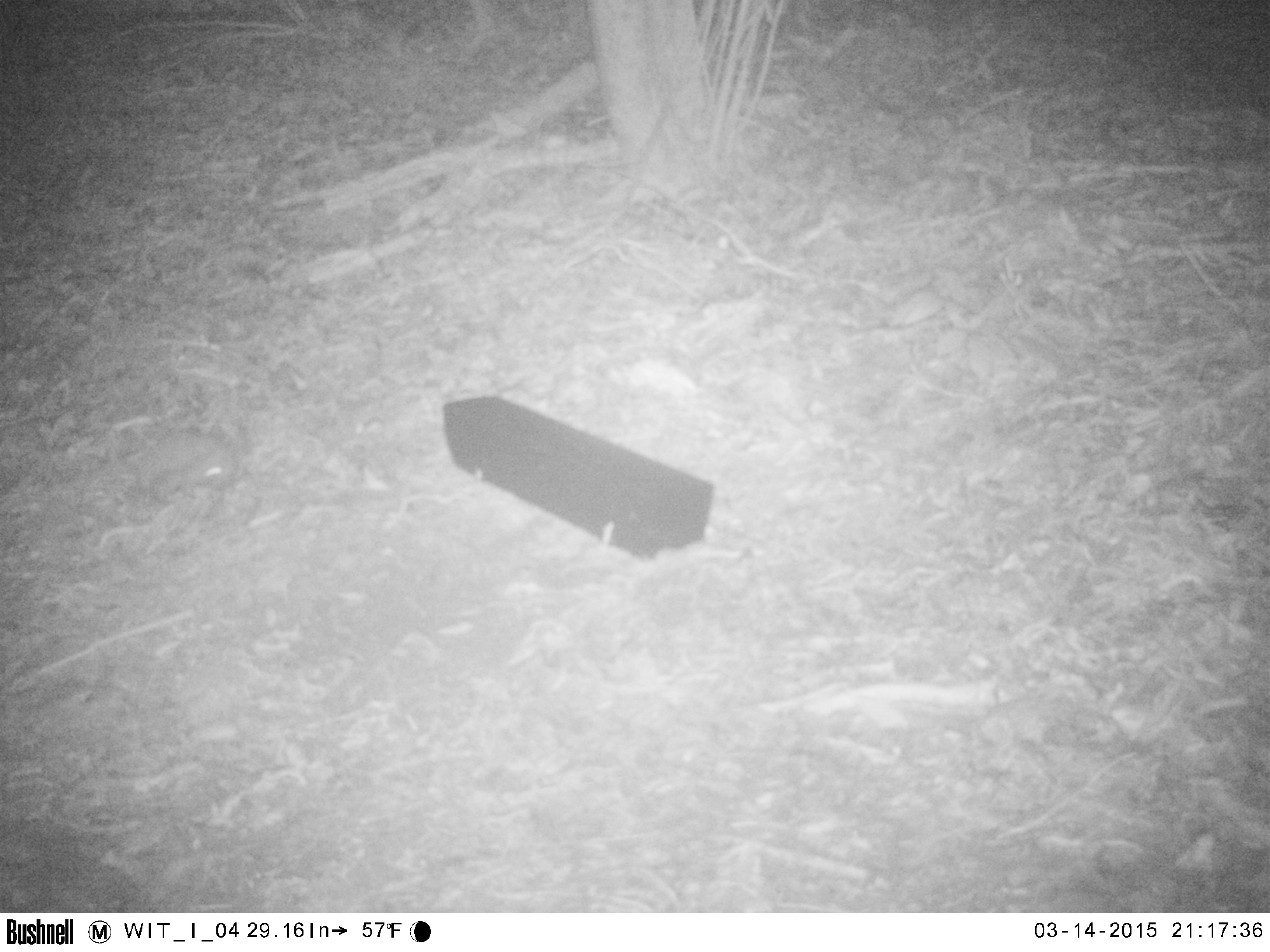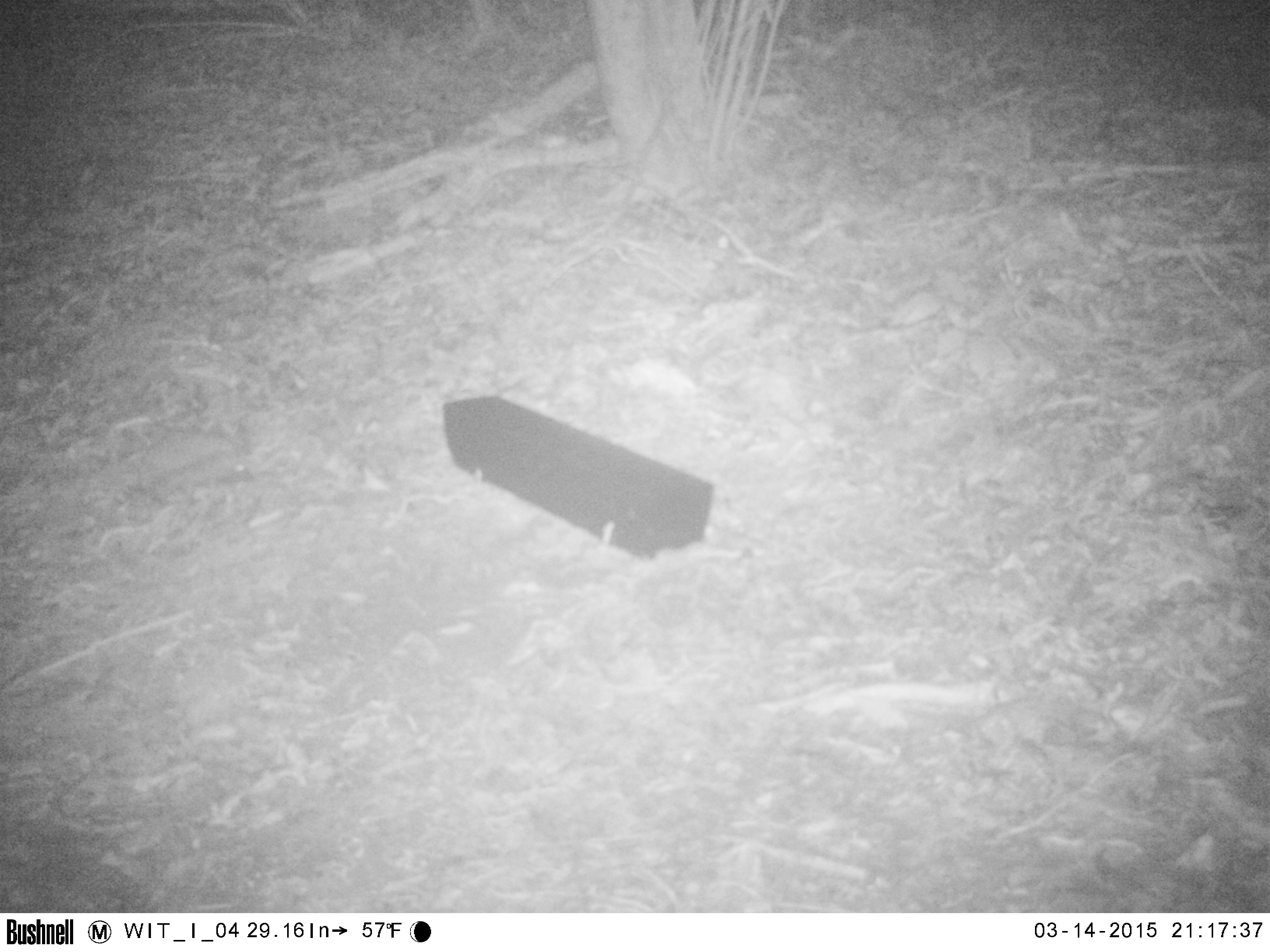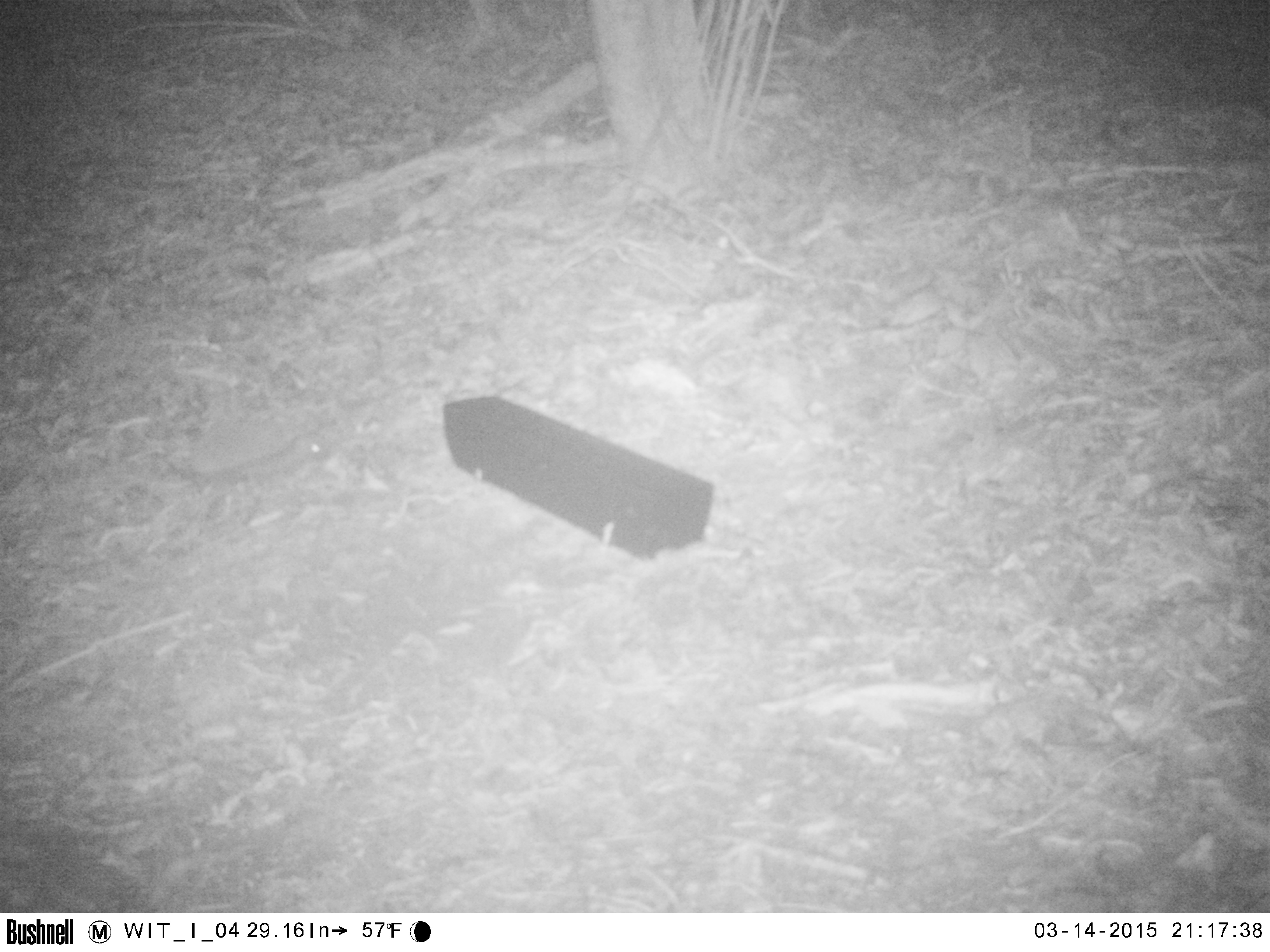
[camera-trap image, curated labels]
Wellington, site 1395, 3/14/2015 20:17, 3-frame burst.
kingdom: Animalia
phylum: Chordata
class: Mammalia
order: Eulipotyphla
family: Erinaceidae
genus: Erinaceus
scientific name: Erinaceus europaeus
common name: hedgehog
Hedgehog (Erinaceus europaeus).